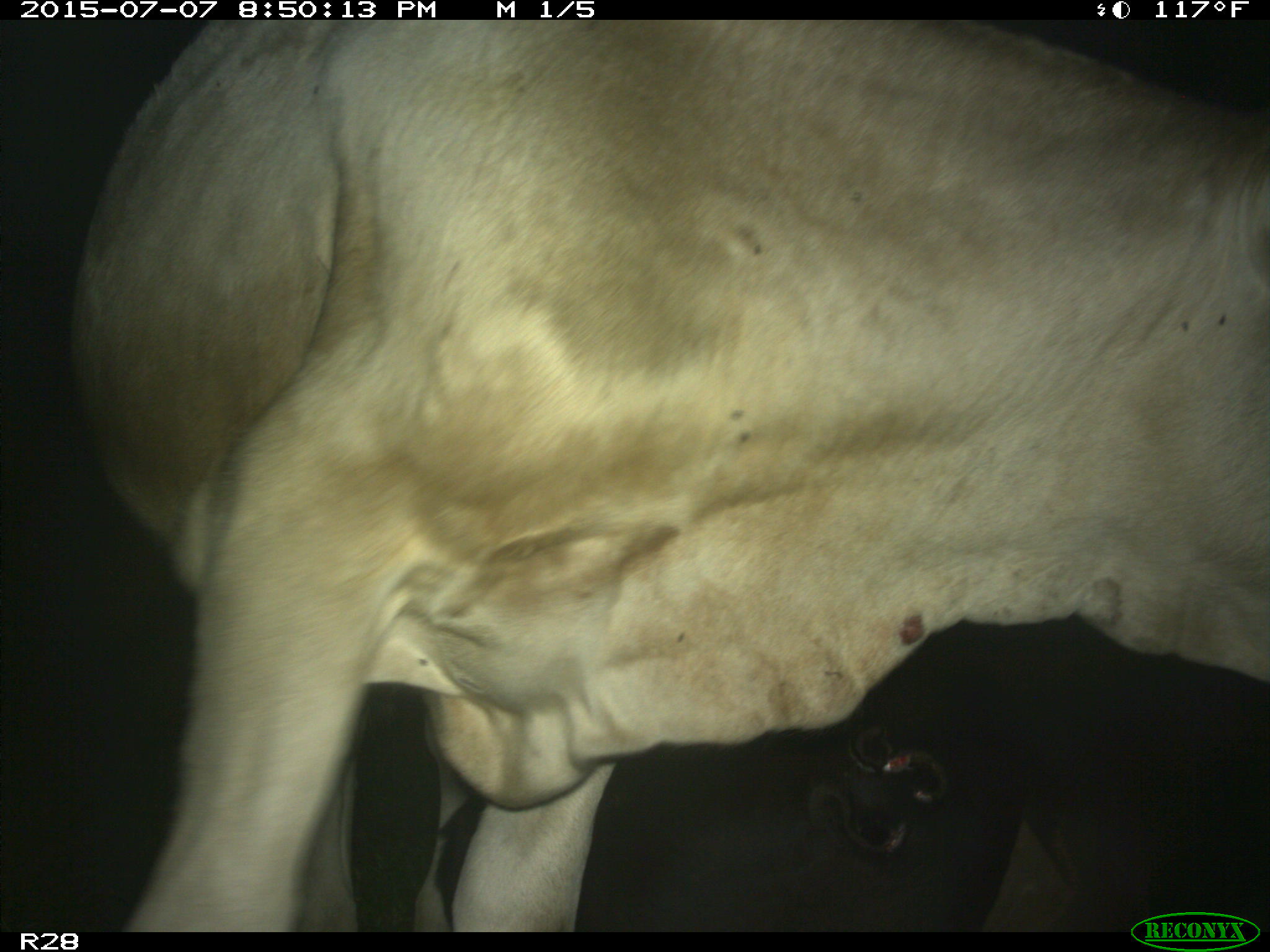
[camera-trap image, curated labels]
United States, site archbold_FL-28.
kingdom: Animalia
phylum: Chordata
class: Mammalia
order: Artiodactyla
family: Bovidae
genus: Bos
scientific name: Bos taurus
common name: domestic cow